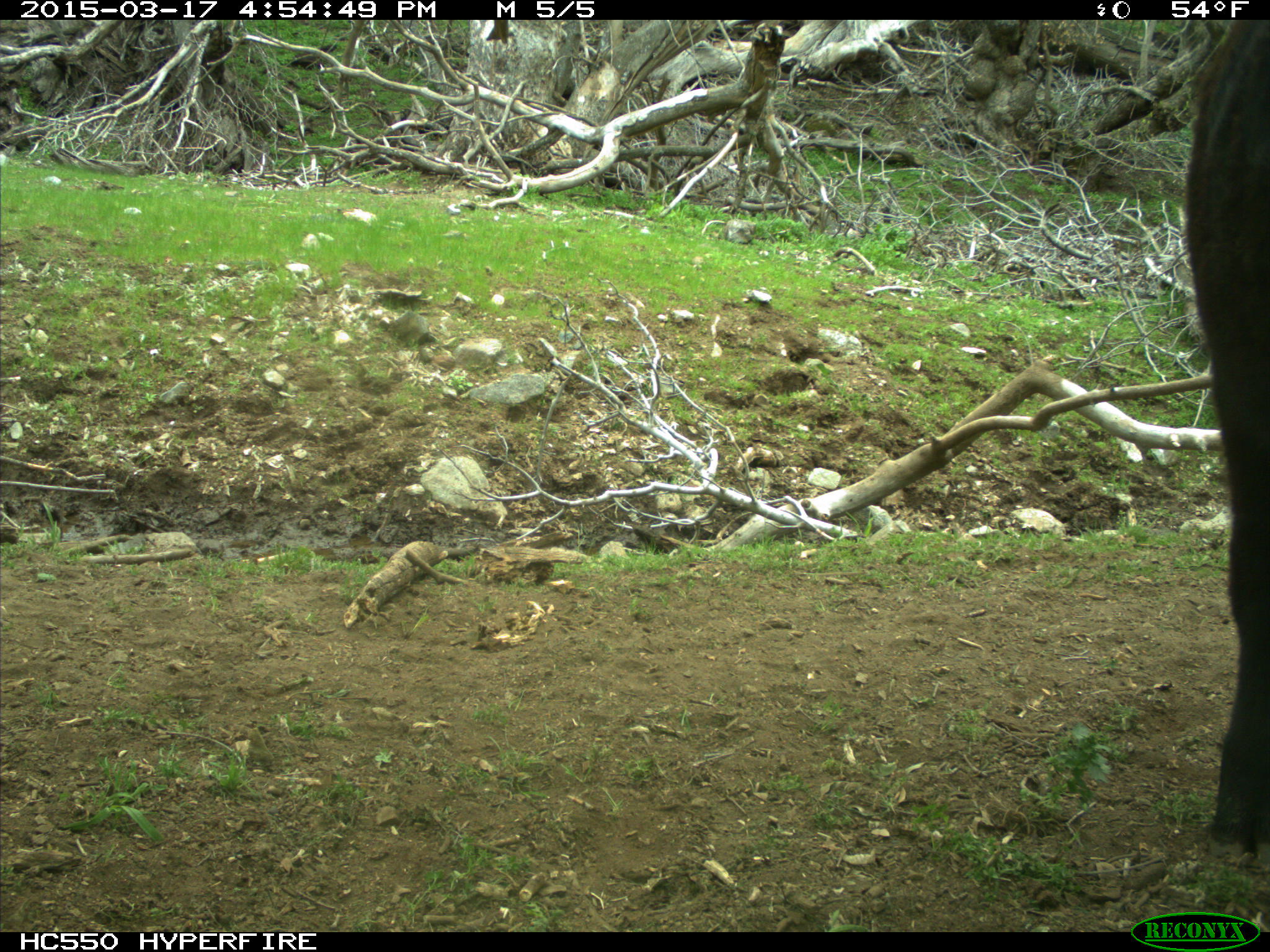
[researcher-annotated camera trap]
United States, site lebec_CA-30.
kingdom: Animalia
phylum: Chordata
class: Mammalia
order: Artiodactyla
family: Bovidae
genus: Bos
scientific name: Bos taurus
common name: domestic cow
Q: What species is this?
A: Bos taurus (domestic cow).